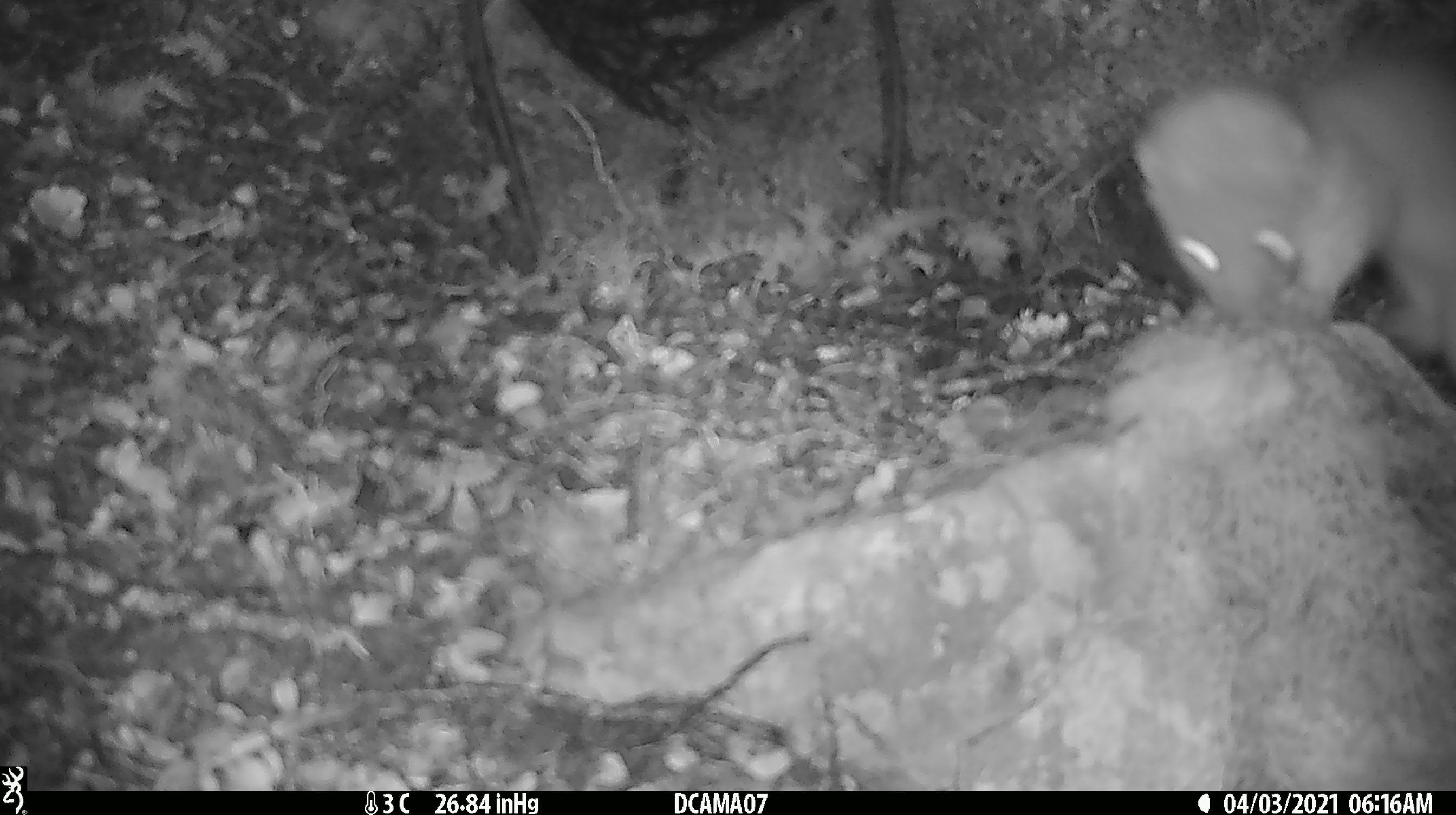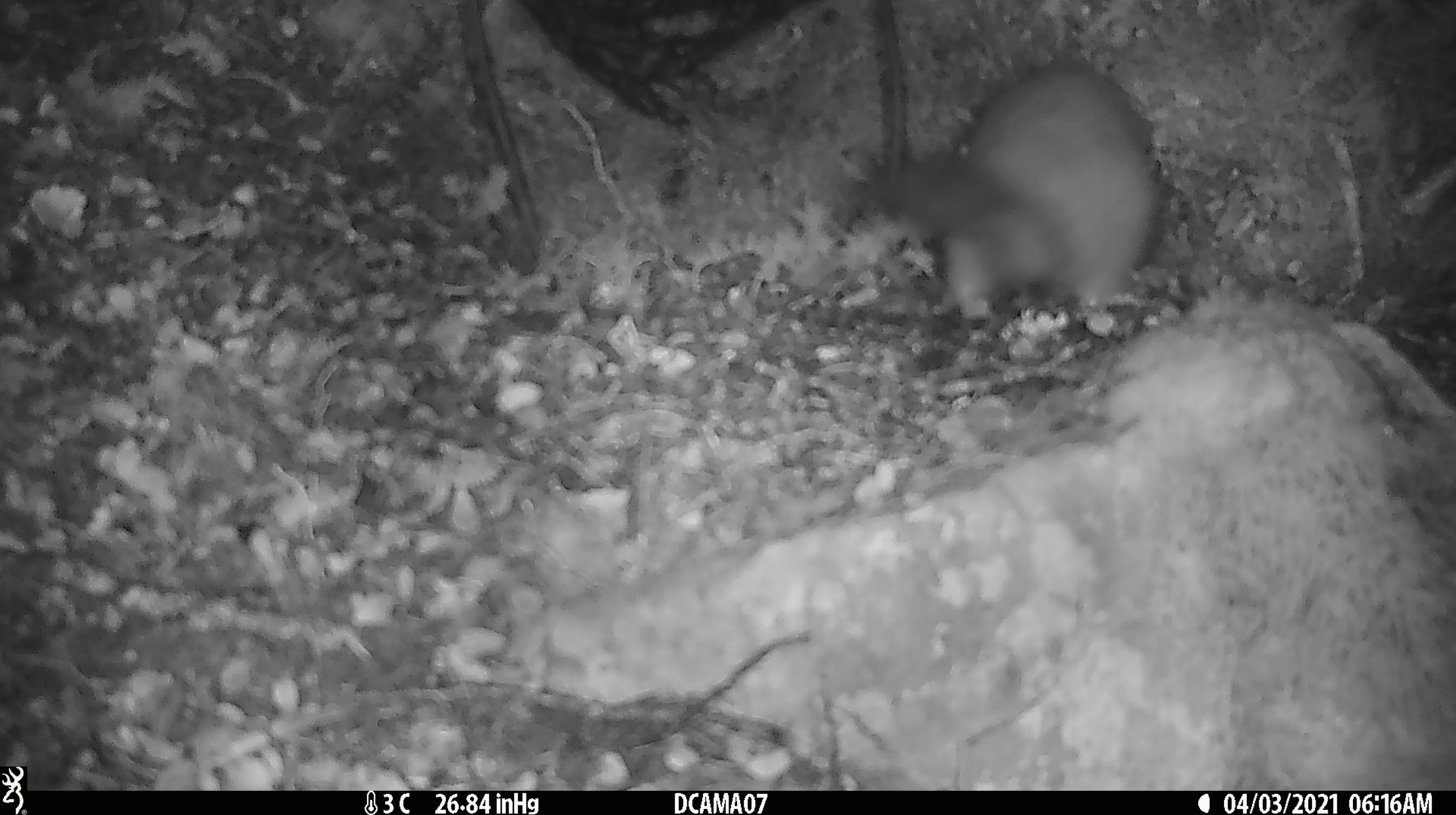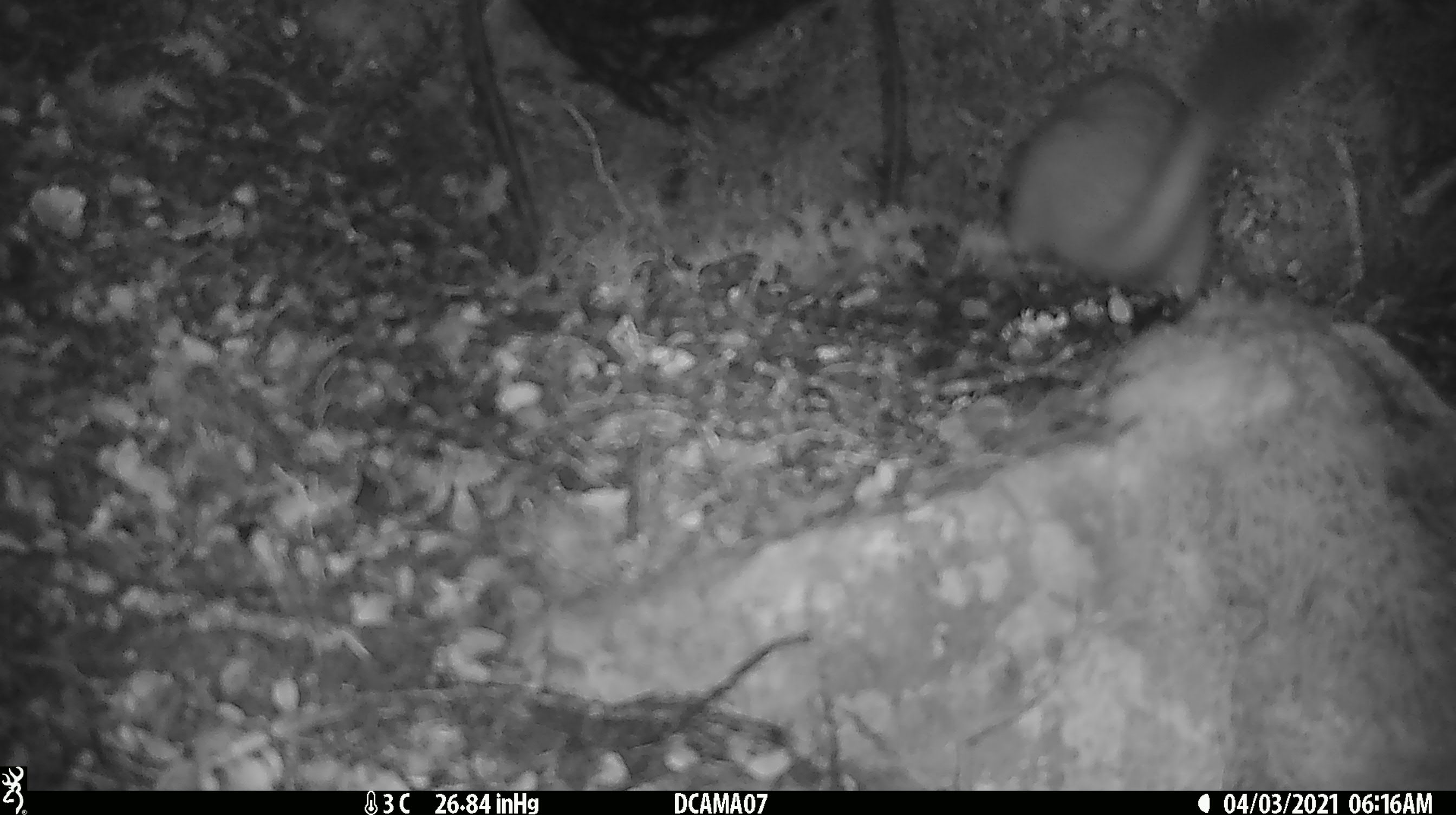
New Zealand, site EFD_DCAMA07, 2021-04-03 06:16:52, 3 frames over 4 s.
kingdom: Animalia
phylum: Chordata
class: Mammalia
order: Carnivora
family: Mustelidae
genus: Mustela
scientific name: Mustela erminea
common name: stoat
Stoat (Mustela erminea).